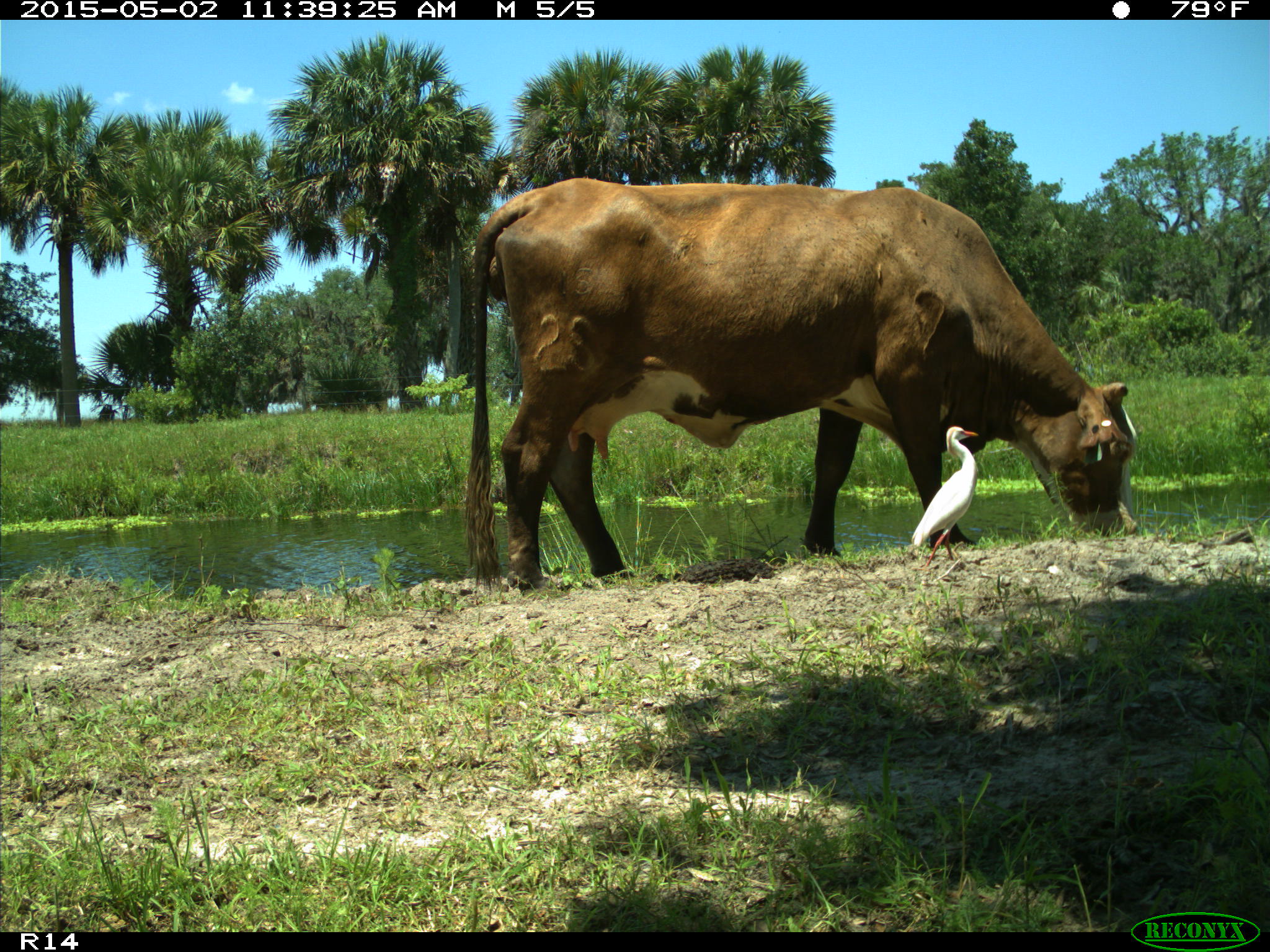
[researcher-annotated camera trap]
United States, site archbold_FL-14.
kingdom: Animalia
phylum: Chordata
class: Mammalia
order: Artiodactyla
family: Bovidae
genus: Bos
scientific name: Bos taurus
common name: domestic cow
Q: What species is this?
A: Bos taurus (domestic cow).